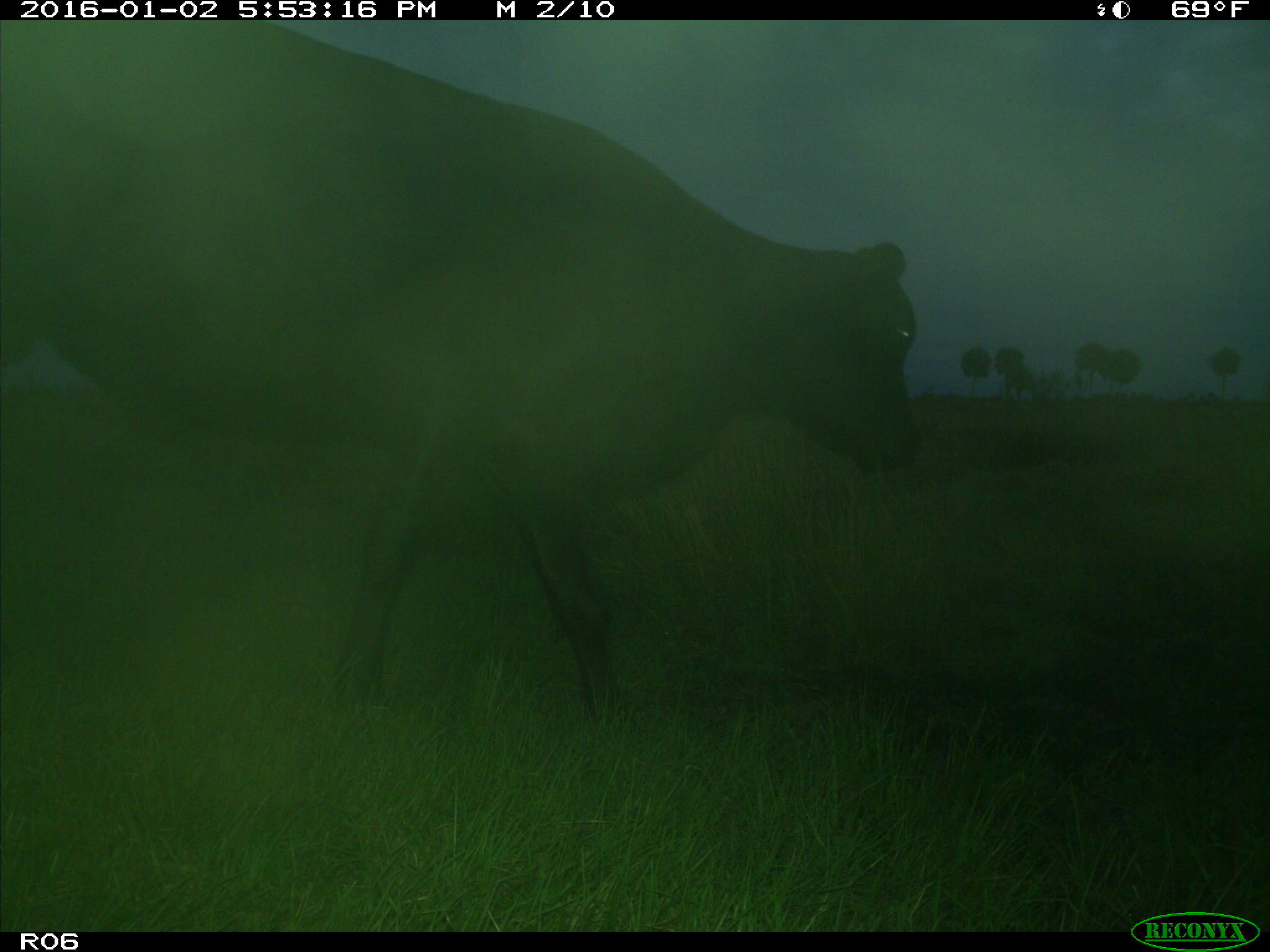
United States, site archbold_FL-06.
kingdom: Animalia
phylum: Chordata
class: Mammalia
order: Artiodactyla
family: Bovidae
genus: Bos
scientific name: Bos taurus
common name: domestic cow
Bos taurus (domestic cow).